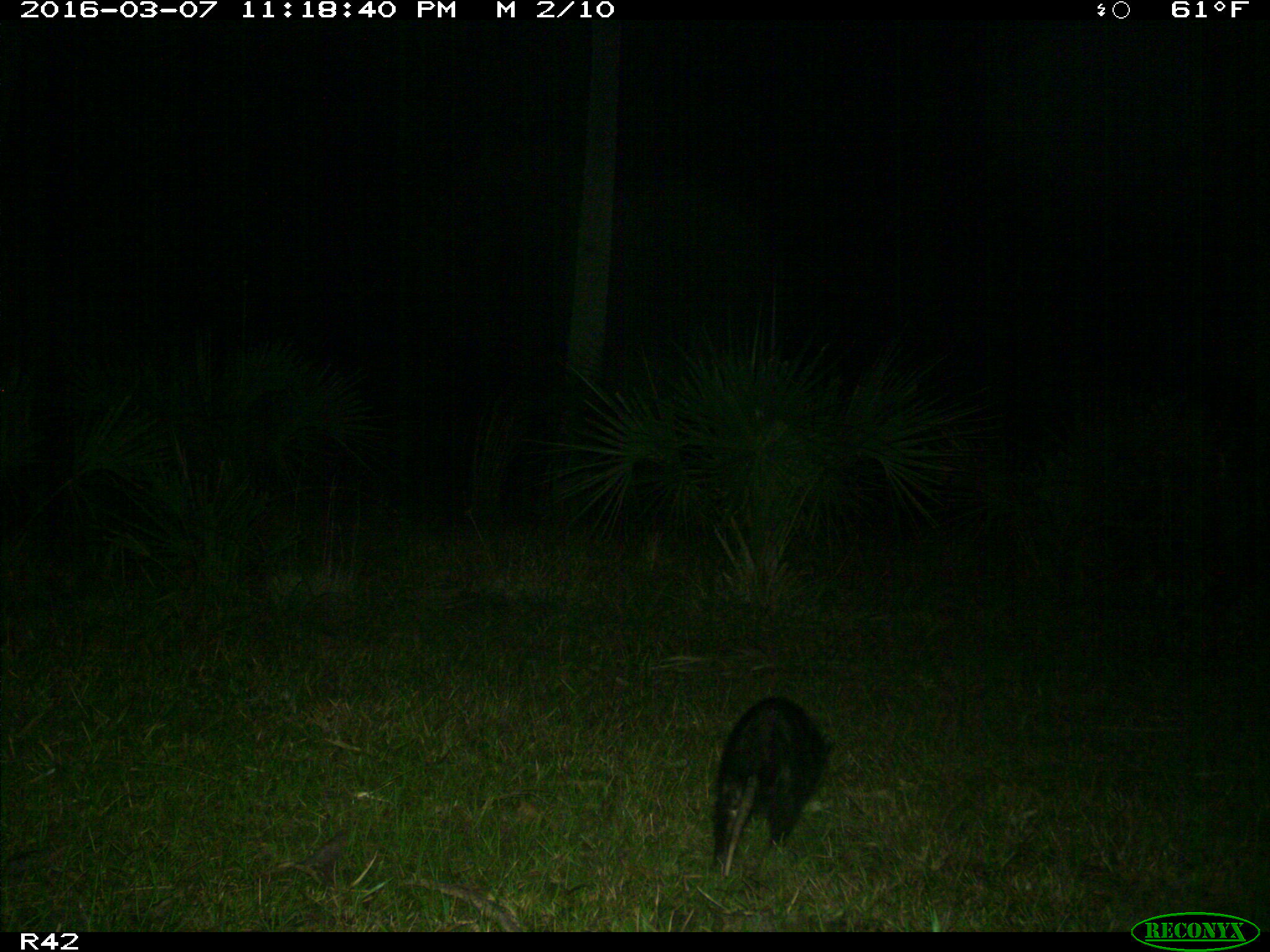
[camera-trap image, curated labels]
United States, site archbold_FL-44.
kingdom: Animalia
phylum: Chordata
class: Mammalia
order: Didelphimorphia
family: Didelphidae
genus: Didelphis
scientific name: Didelphis virginiana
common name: virginia opossum